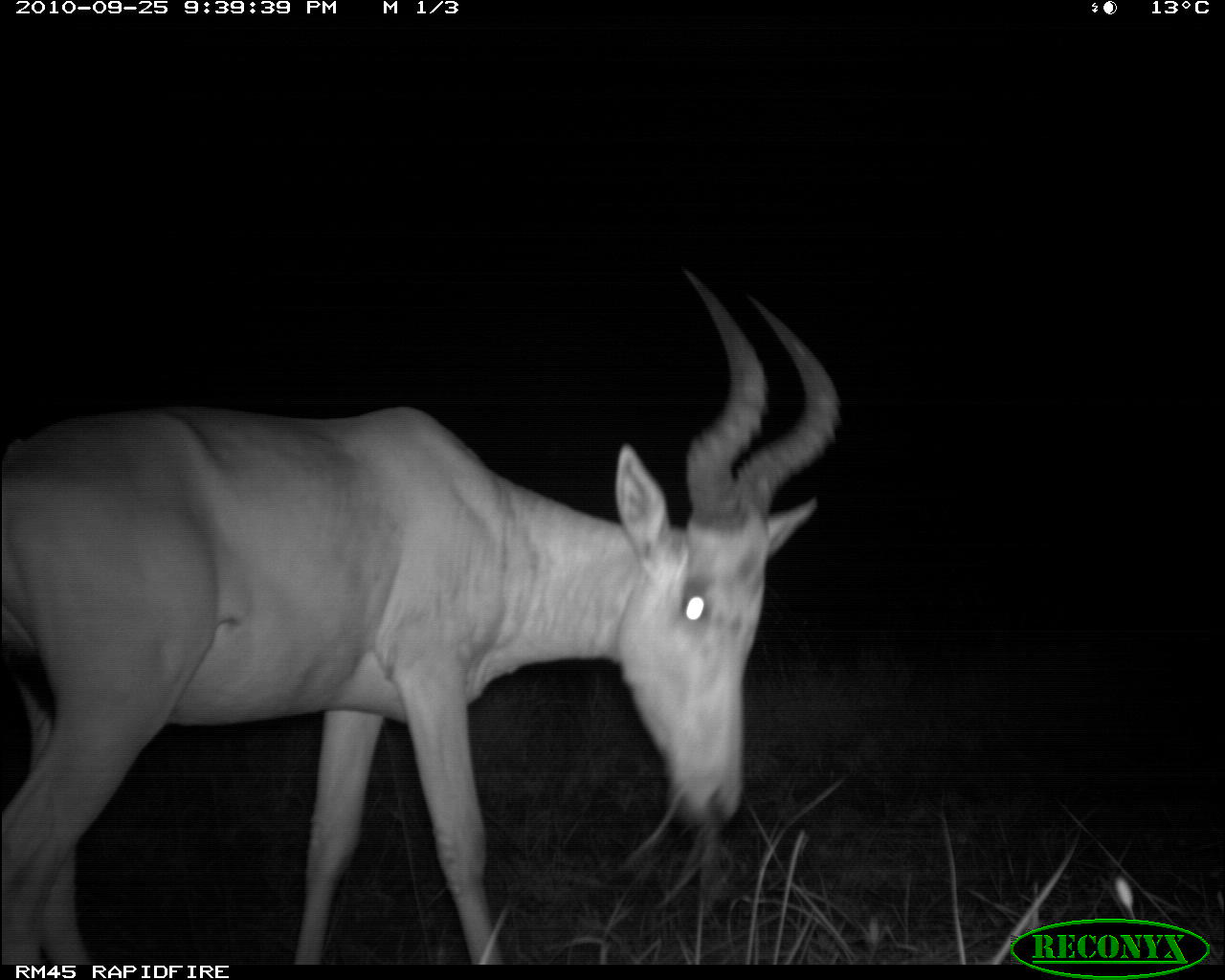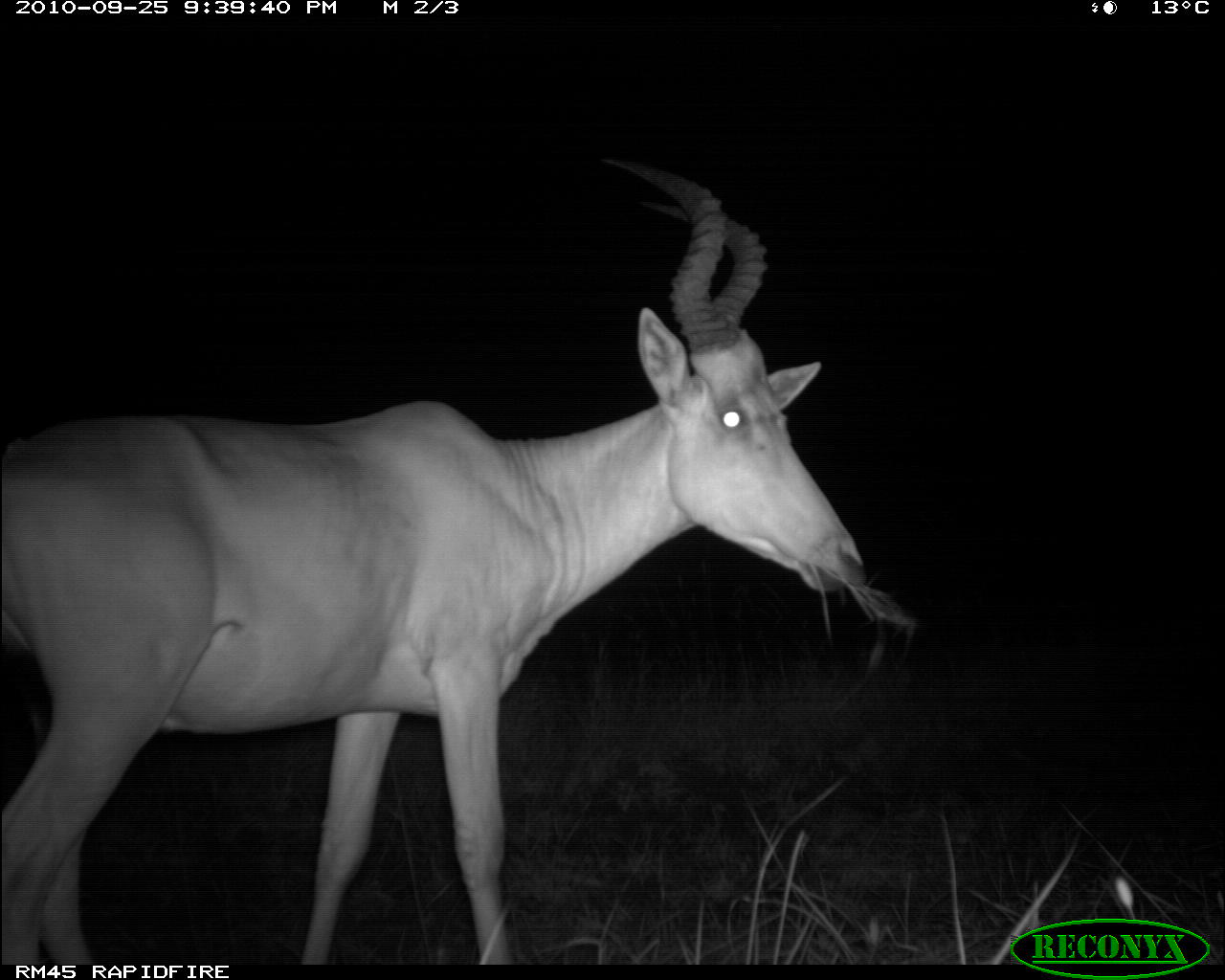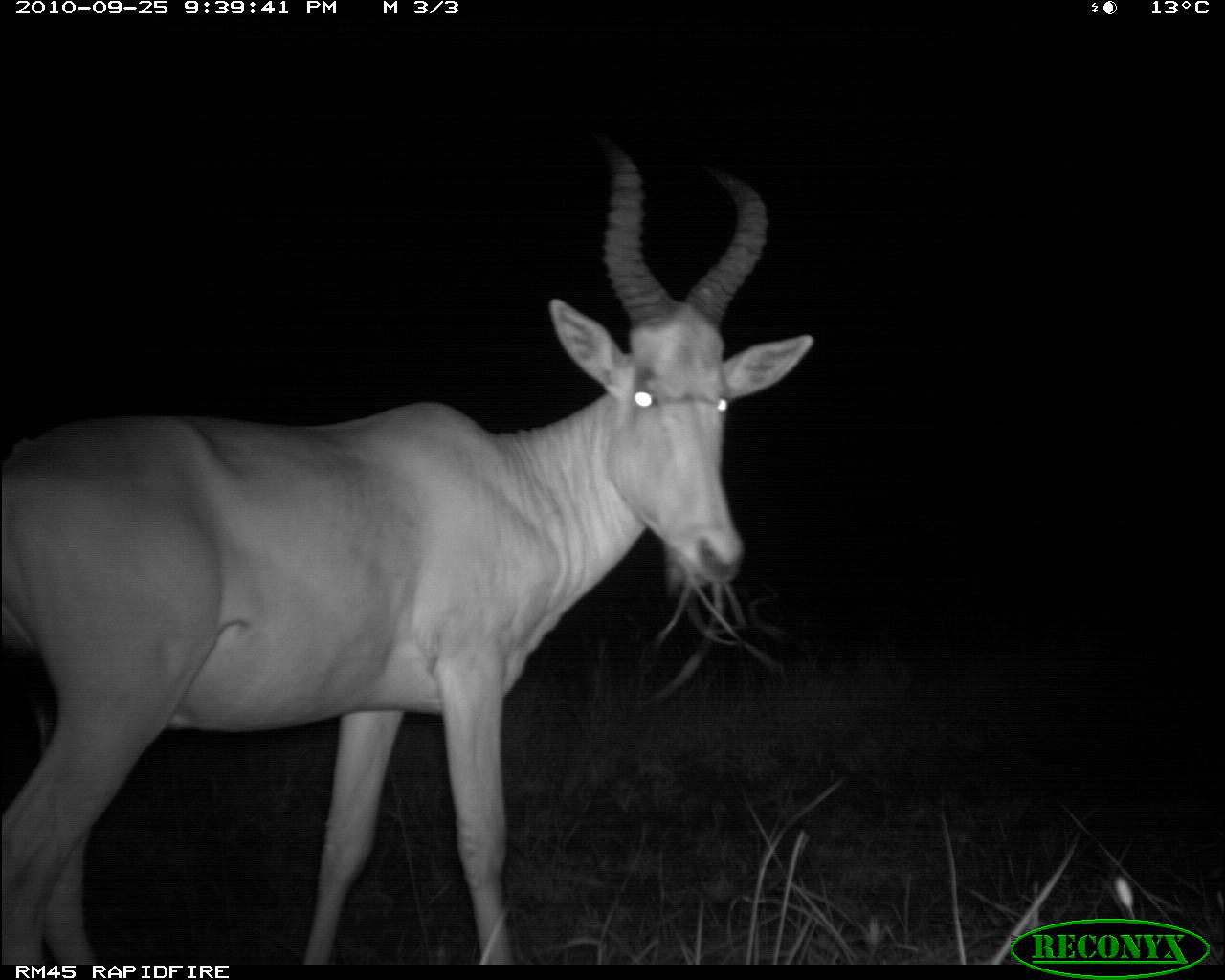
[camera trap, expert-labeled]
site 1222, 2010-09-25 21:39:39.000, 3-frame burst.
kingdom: Animalia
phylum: Chordata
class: Mammalia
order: Artiodactyla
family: Bovidae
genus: Alcelaphus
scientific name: Alcelaphus buselaphus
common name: hartebeest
Alcelaphus buselaphus (hartebeest), count 1.